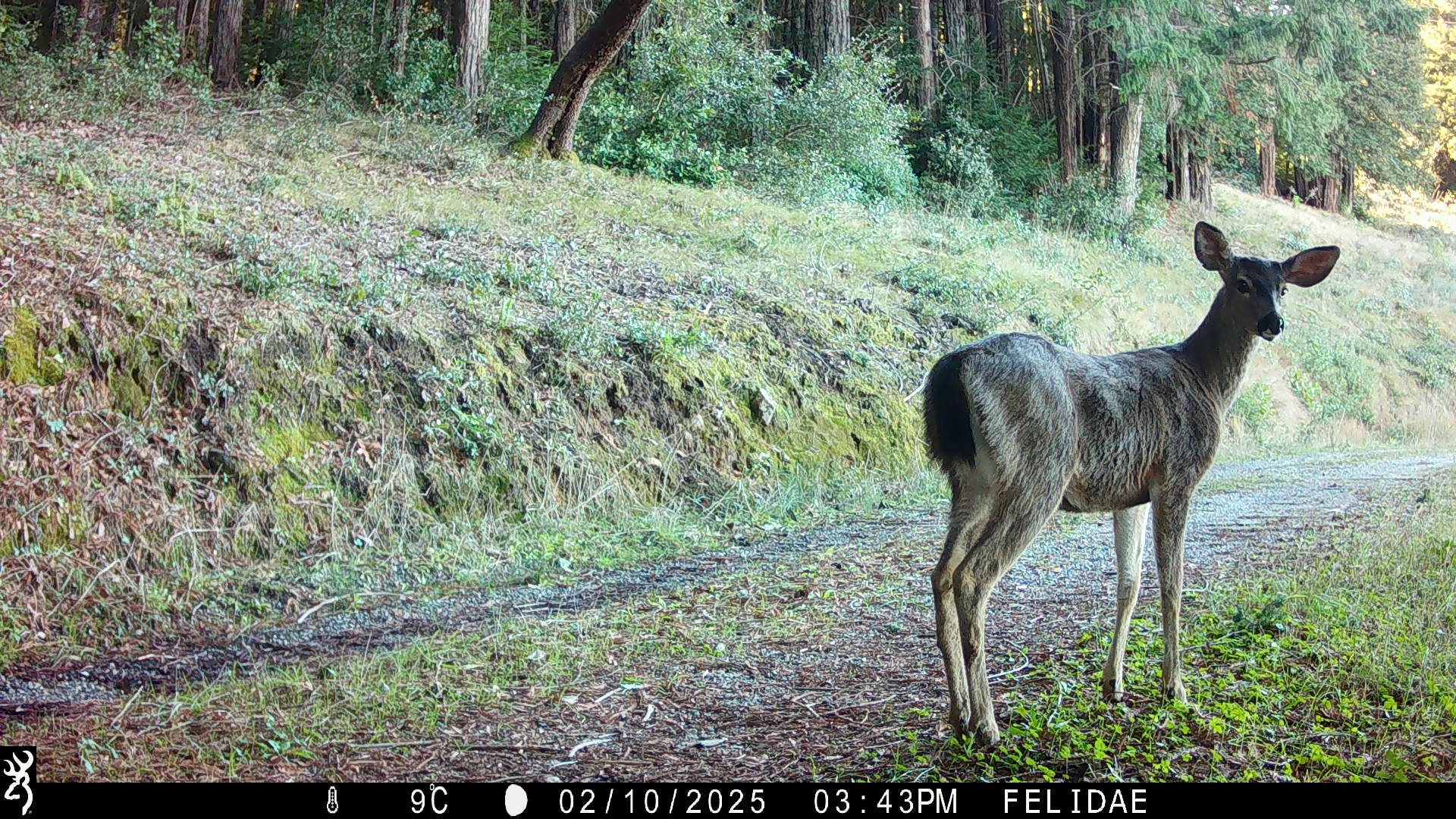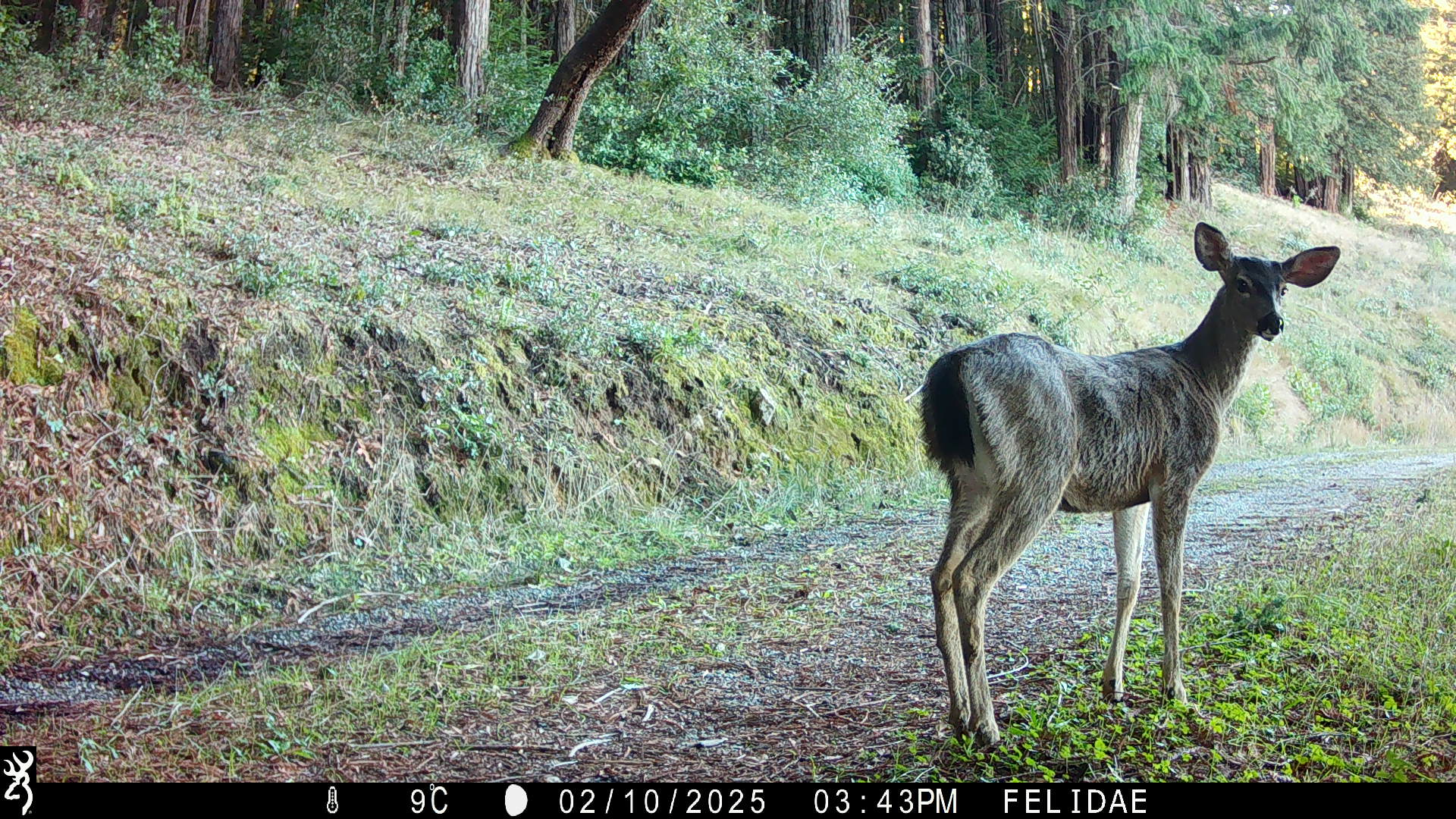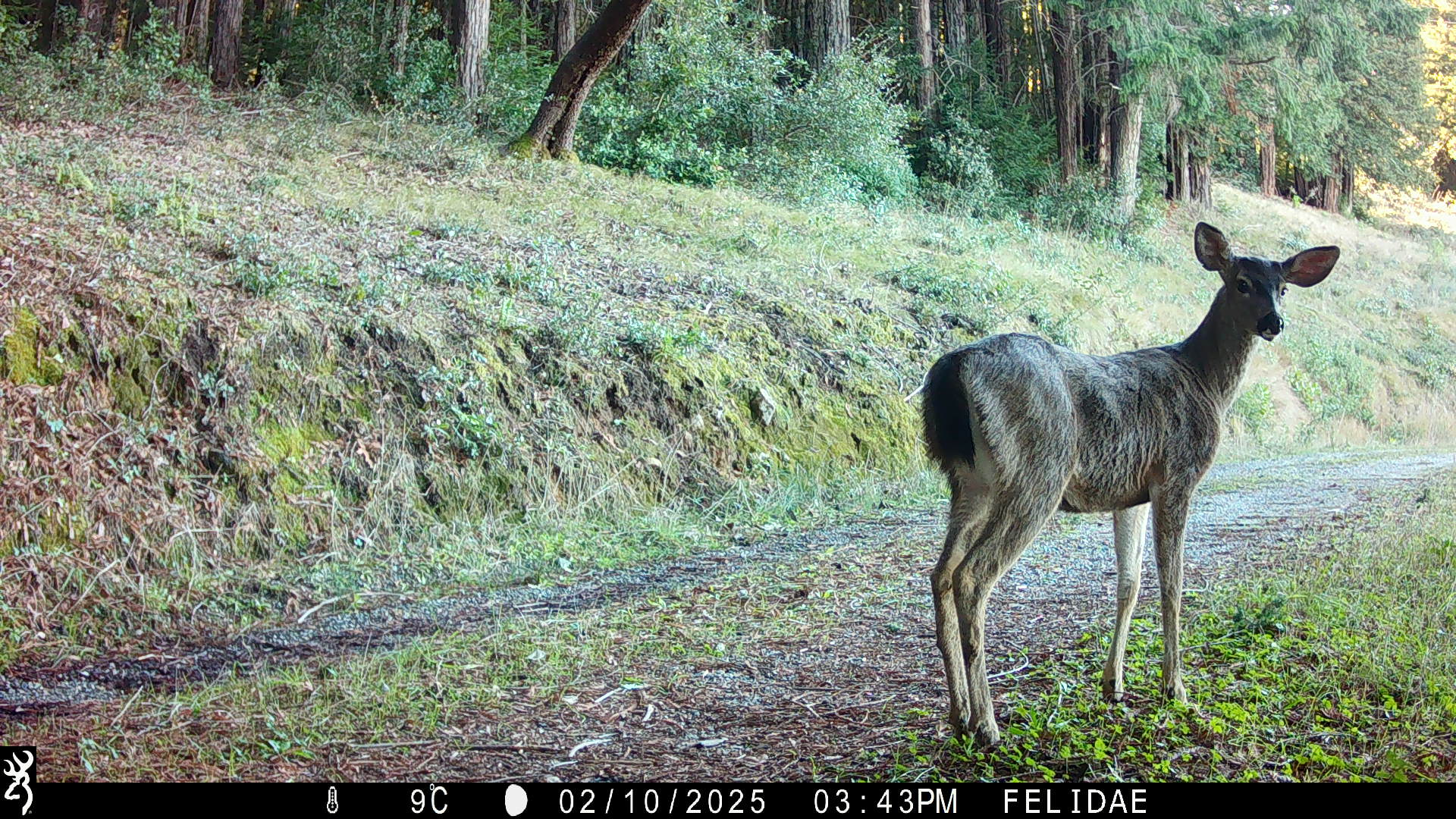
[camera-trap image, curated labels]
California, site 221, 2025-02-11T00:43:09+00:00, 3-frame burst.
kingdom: Animalia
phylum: Chordata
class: Mammalia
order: Artiodactyla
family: Cervidae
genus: Odocoileus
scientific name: Odocoileus hemionus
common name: mule deer